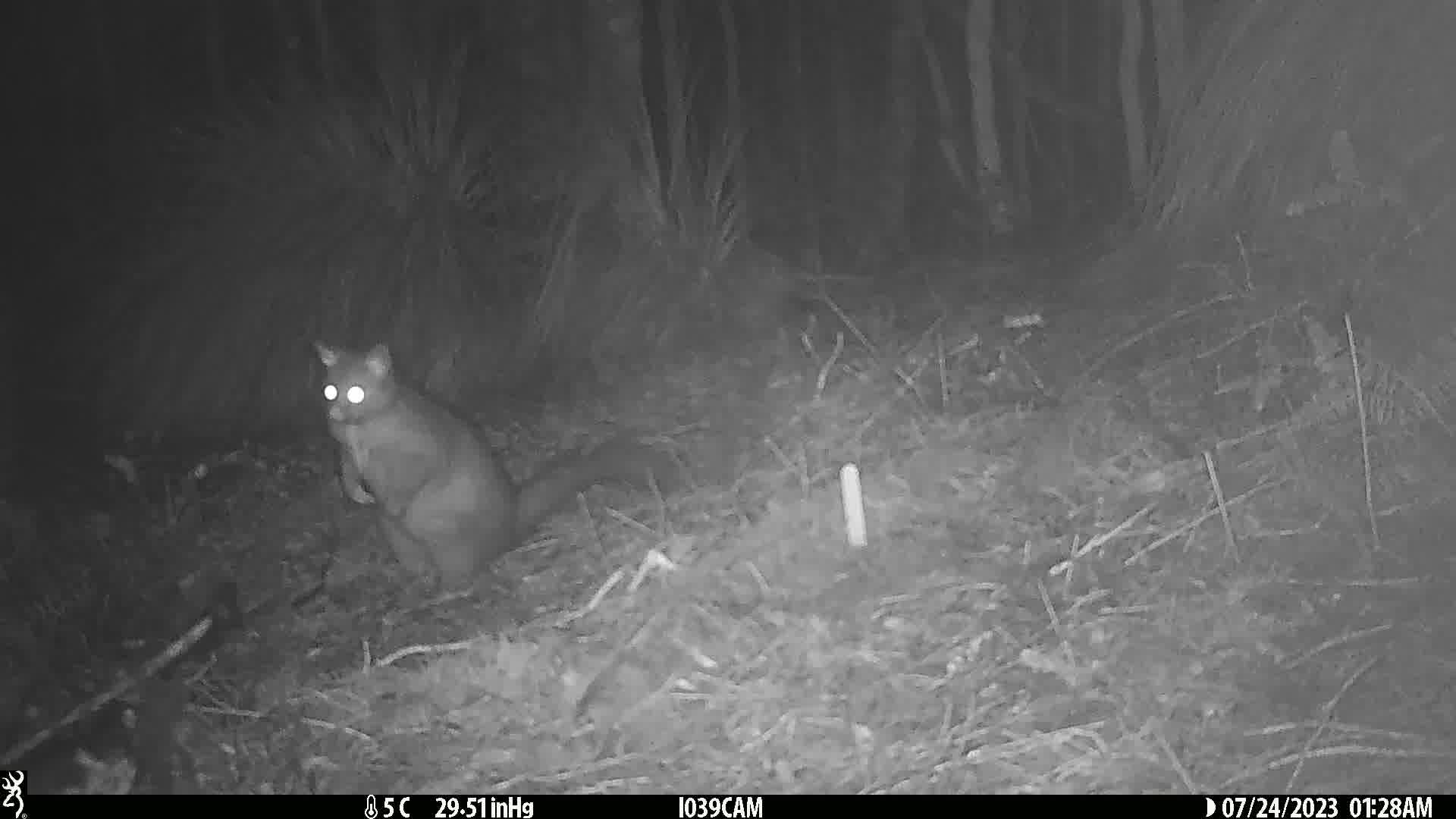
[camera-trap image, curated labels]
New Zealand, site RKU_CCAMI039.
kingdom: Animalia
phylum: Chordata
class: Mammalia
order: Diprotodontia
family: Phalangeridae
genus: Trichosurus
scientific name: Trichosurus vulpecula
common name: common brushtail possum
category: possum